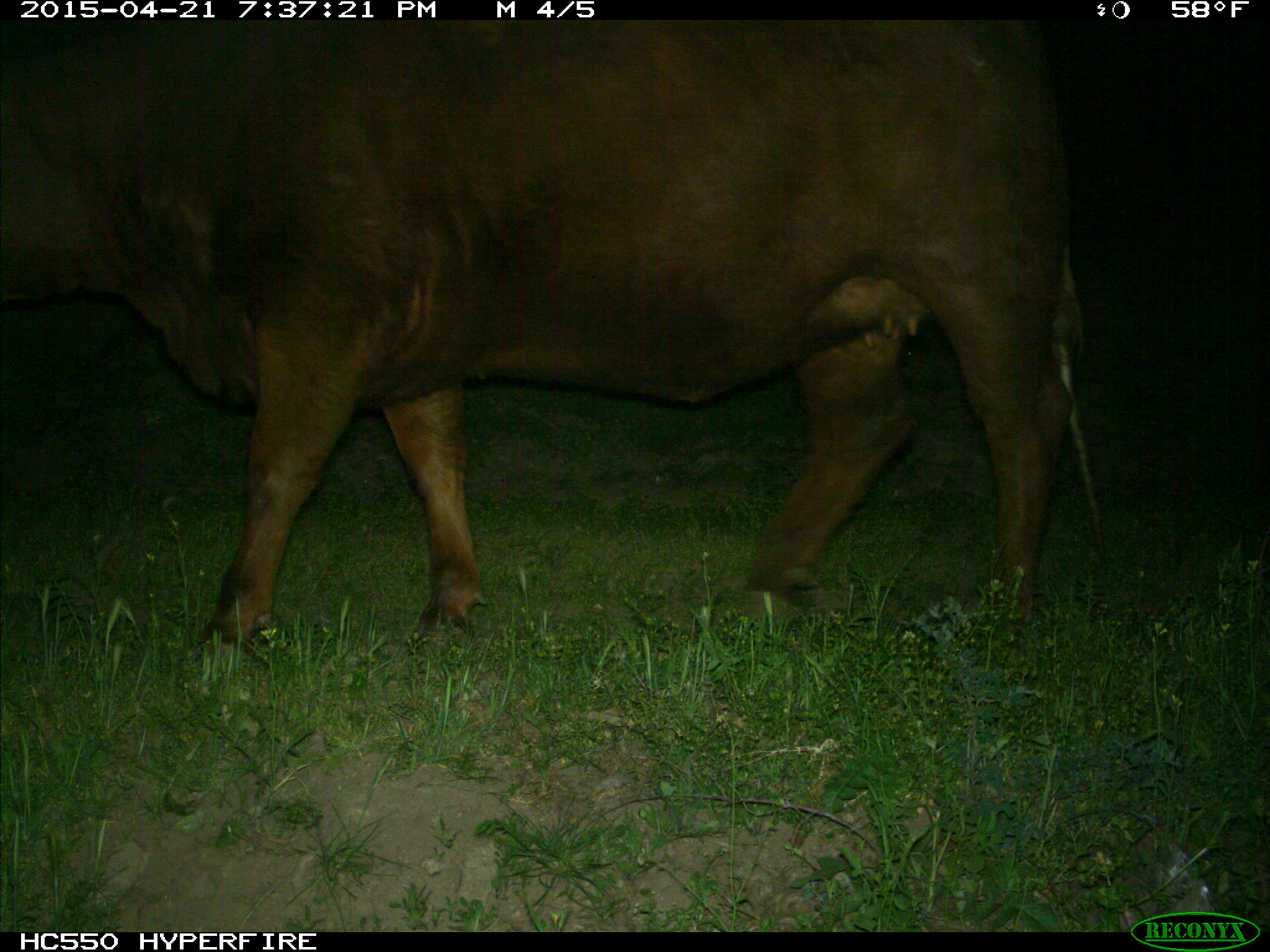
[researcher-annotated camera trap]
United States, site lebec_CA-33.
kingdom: Animalia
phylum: Chordata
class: Mammalia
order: Artiodactyla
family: Bovidae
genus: Bos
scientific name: Bos taurus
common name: domestic cow